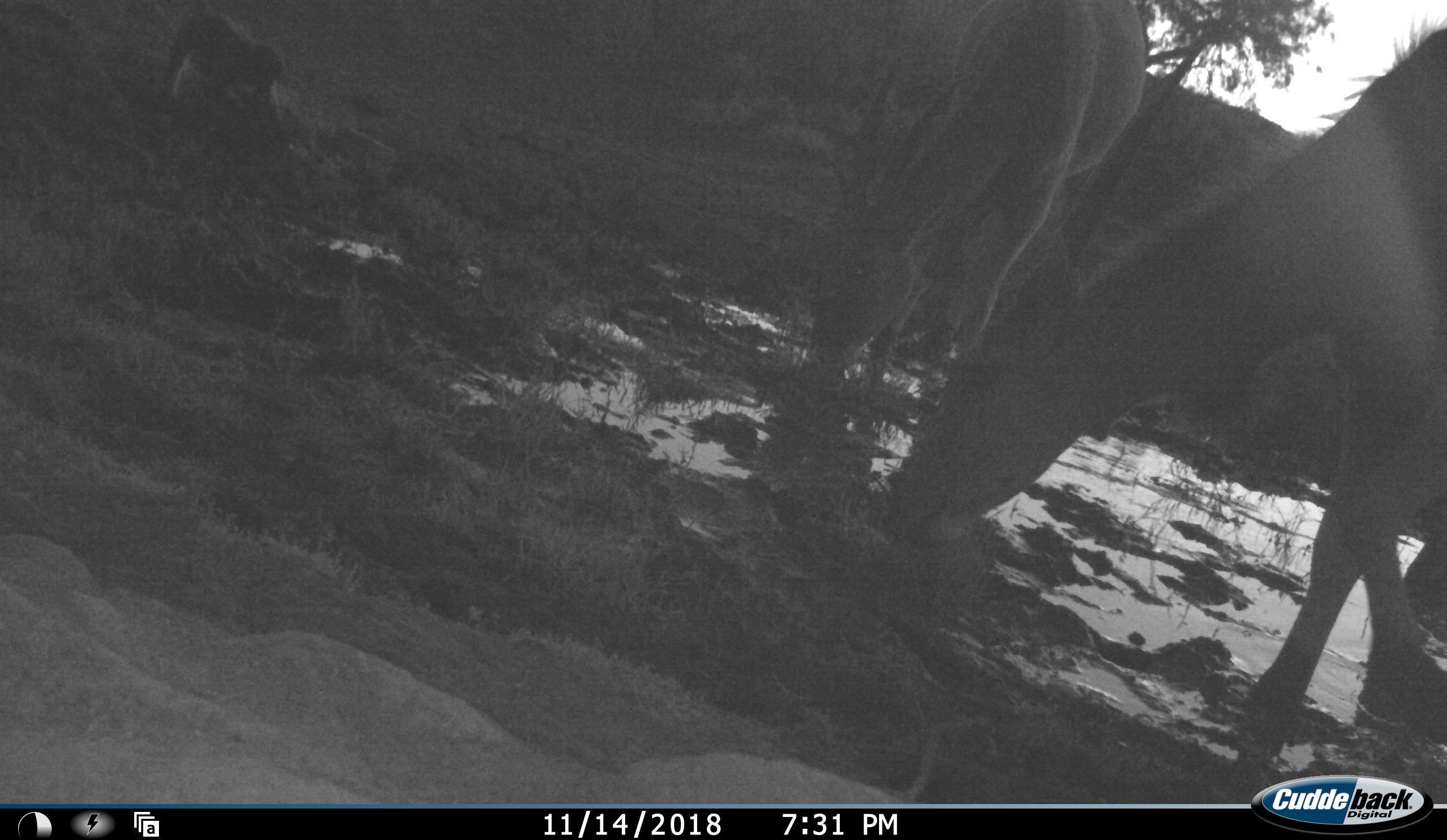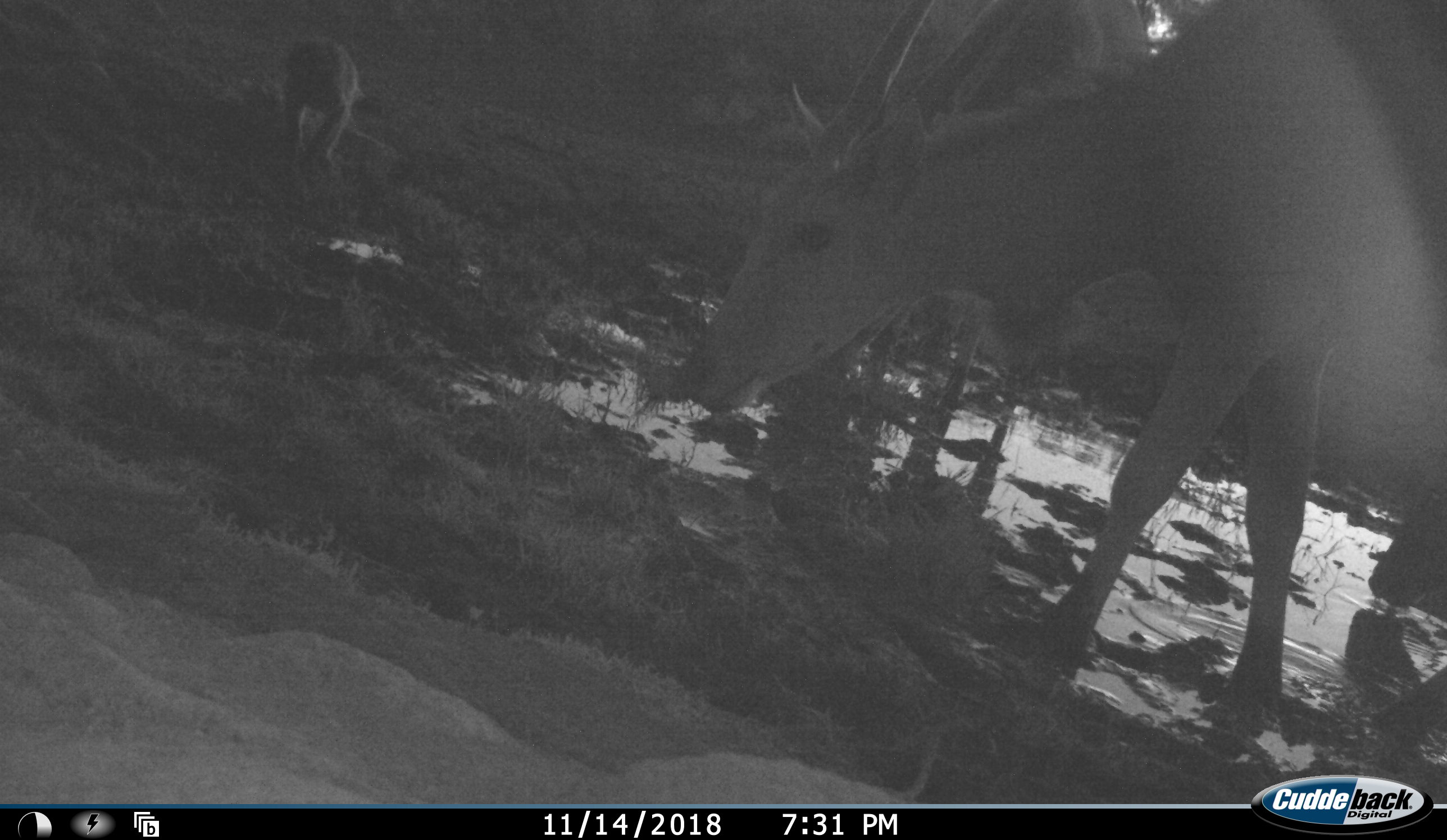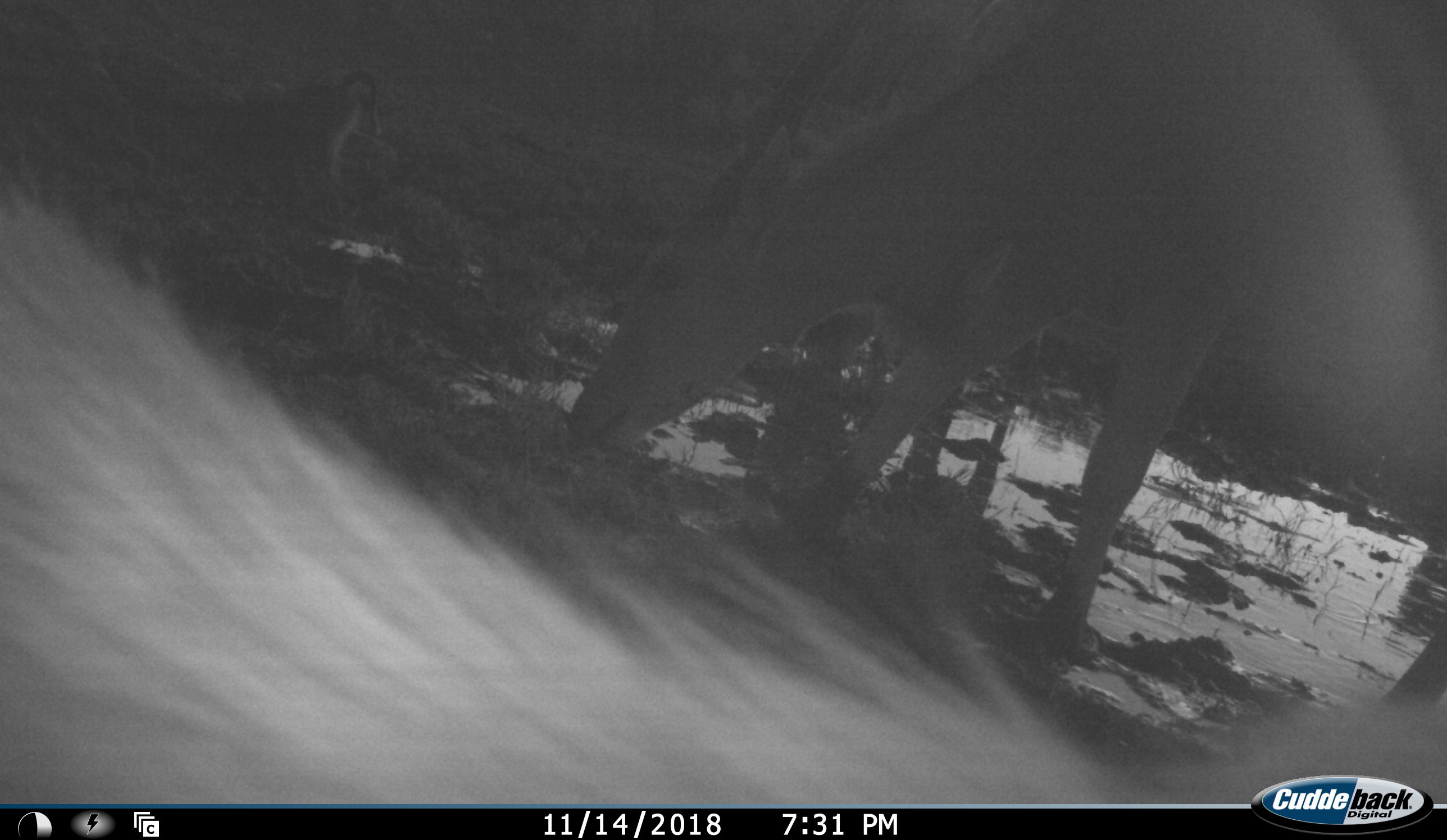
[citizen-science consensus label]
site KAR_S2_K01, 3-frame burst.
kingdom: Animalia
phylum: Chordata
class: Mammalia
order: Primates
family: Cercopithecidae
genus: Papio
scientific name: Papio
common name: baboon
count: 2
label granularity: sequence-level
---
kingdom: Animalia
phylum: Chordata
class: Mammalia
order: Artiodactyla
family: Bovidae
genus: Tragelaphus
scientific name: Tragelaphus oryx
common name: eland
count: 2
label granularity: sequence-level